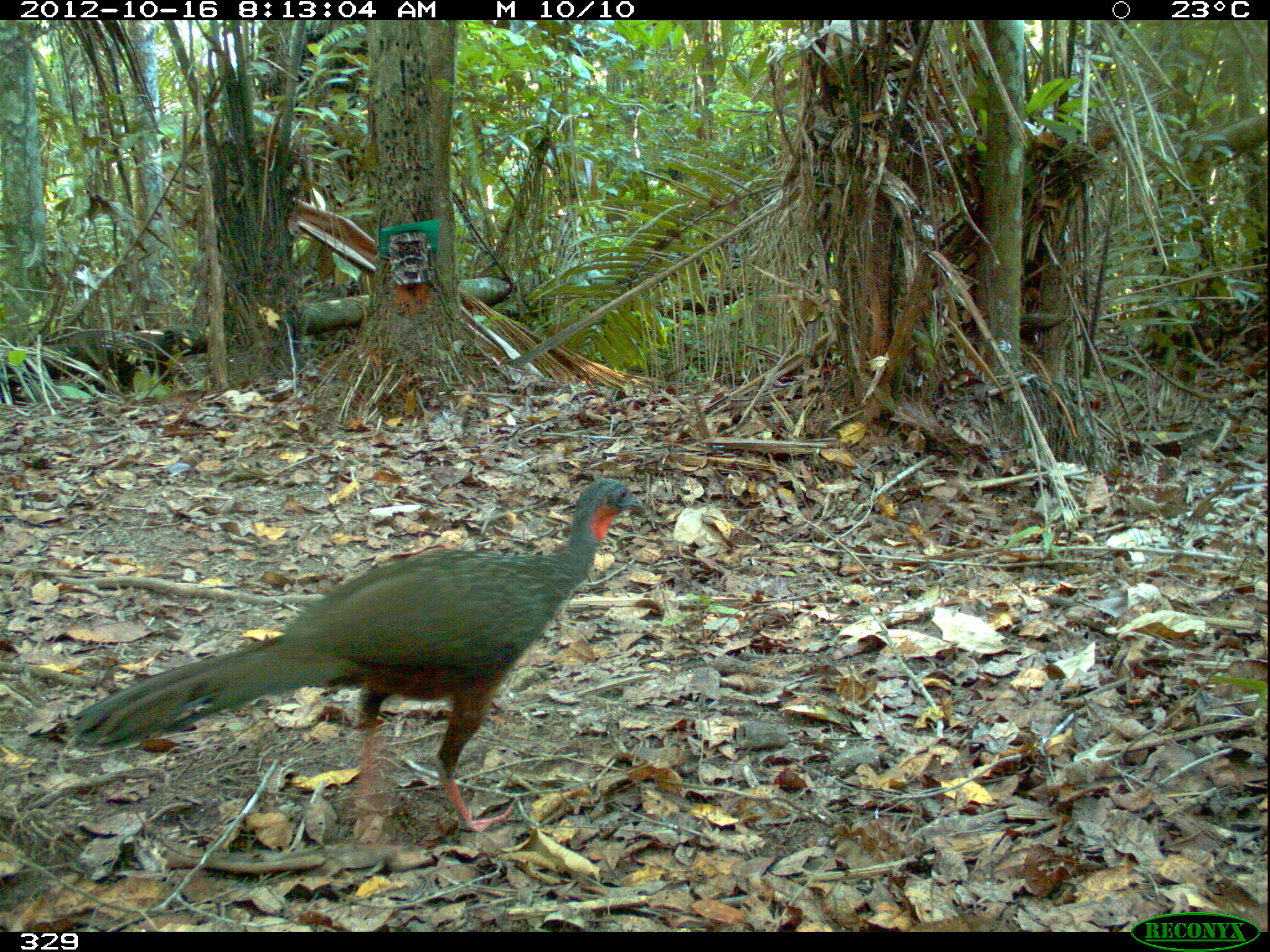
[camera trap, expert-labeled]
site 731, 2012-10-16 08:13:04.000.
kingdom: Animalia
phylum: Chordata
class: Aves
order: Galliformes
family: Cracidae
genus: Penelope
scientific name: Penelope jacquacu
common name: spix's guan